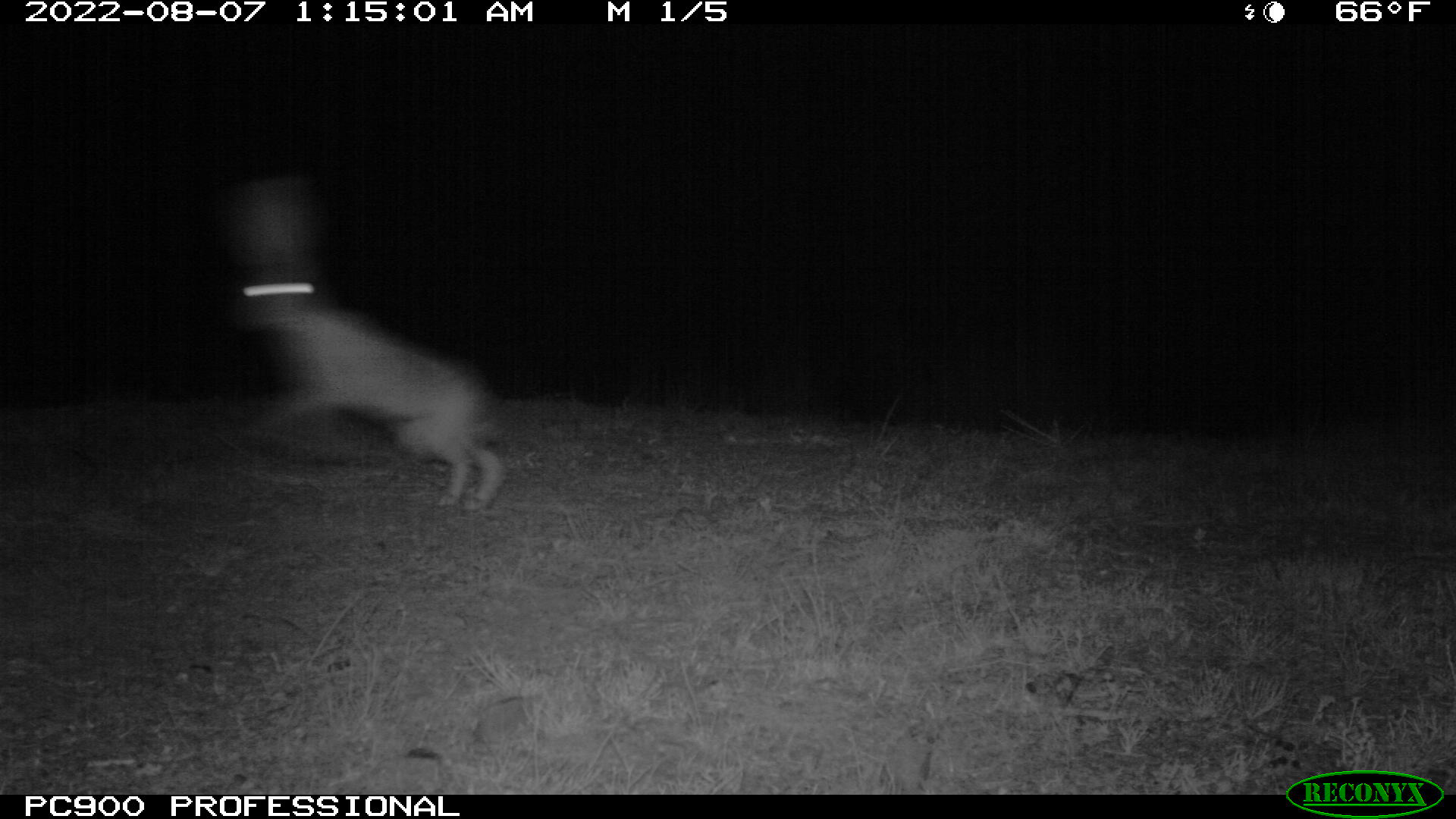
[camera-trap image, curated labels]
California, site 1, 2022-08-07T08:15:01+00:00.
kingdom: Animalia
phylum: Chordata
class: Mammalia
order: Lagomorpha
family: Leporidae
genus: Lepus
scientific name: Lepus californicus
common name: black-tailed jackrabbit